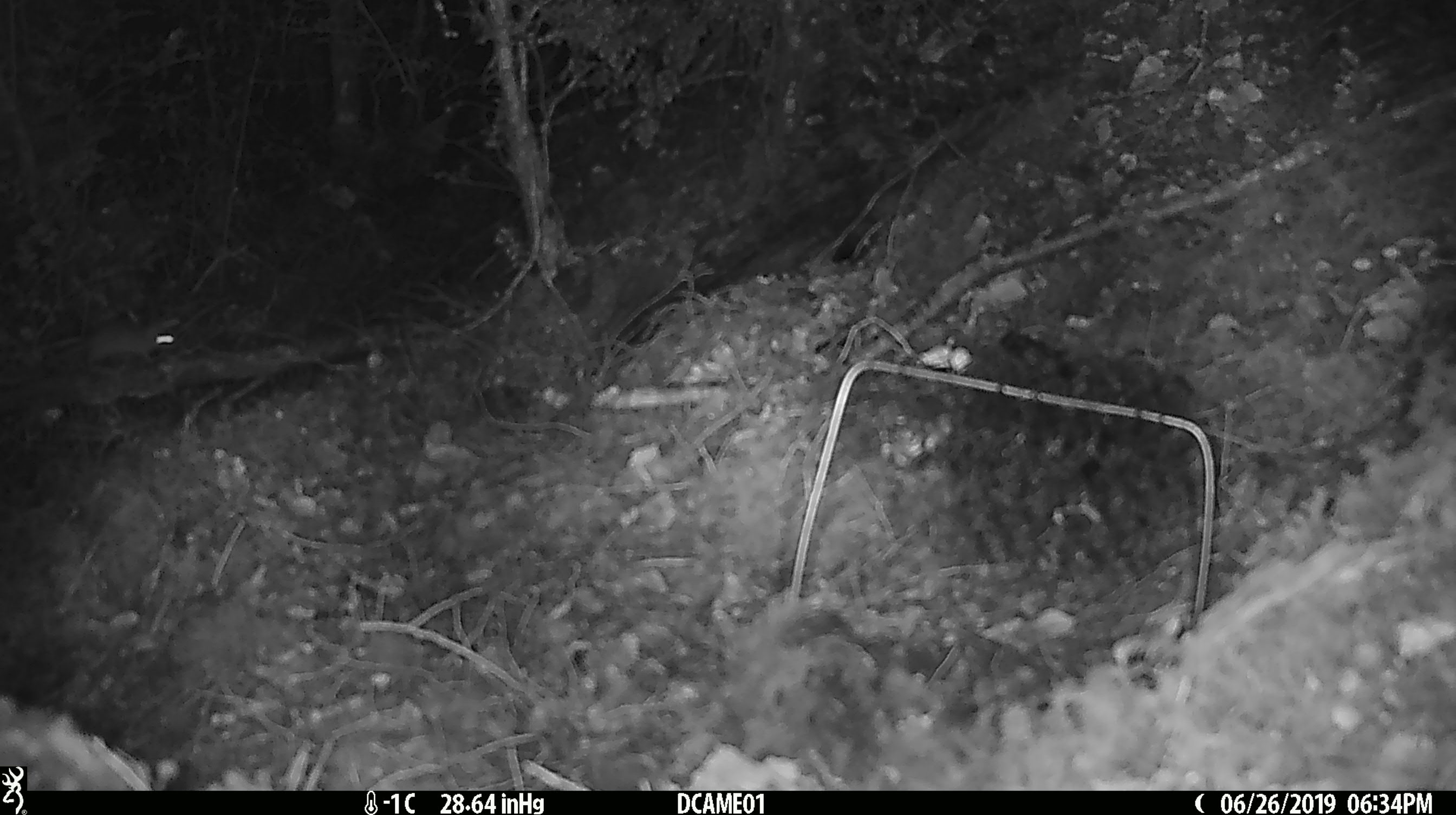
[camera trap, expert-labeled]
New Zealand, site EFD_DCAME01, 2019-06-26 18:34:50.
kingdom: Animalia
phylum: Chordata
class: Mammalia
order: Rodentia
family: Muridae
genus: Mus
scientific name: Mus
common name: mouse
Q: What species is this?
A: Mouse (Mus).